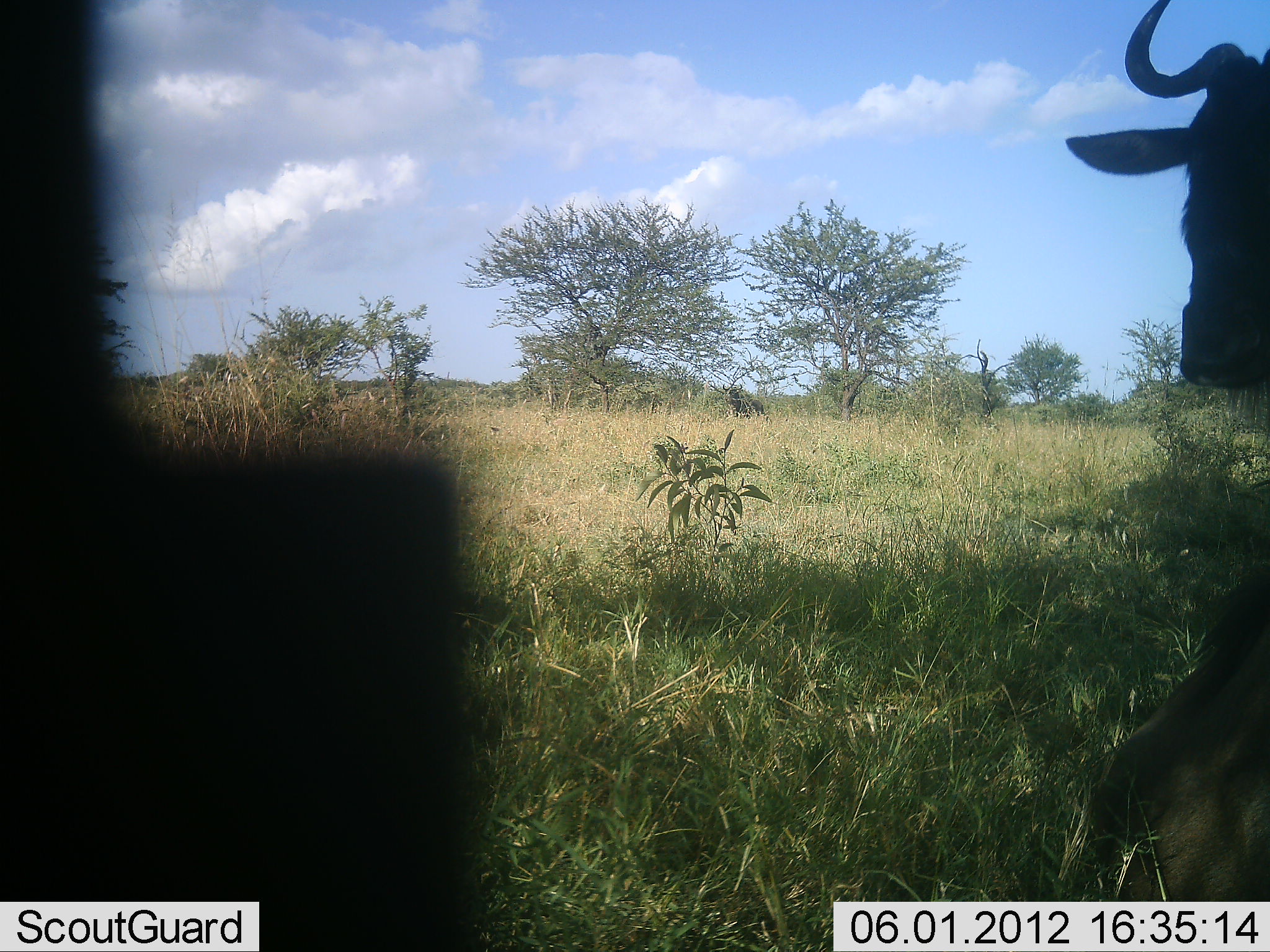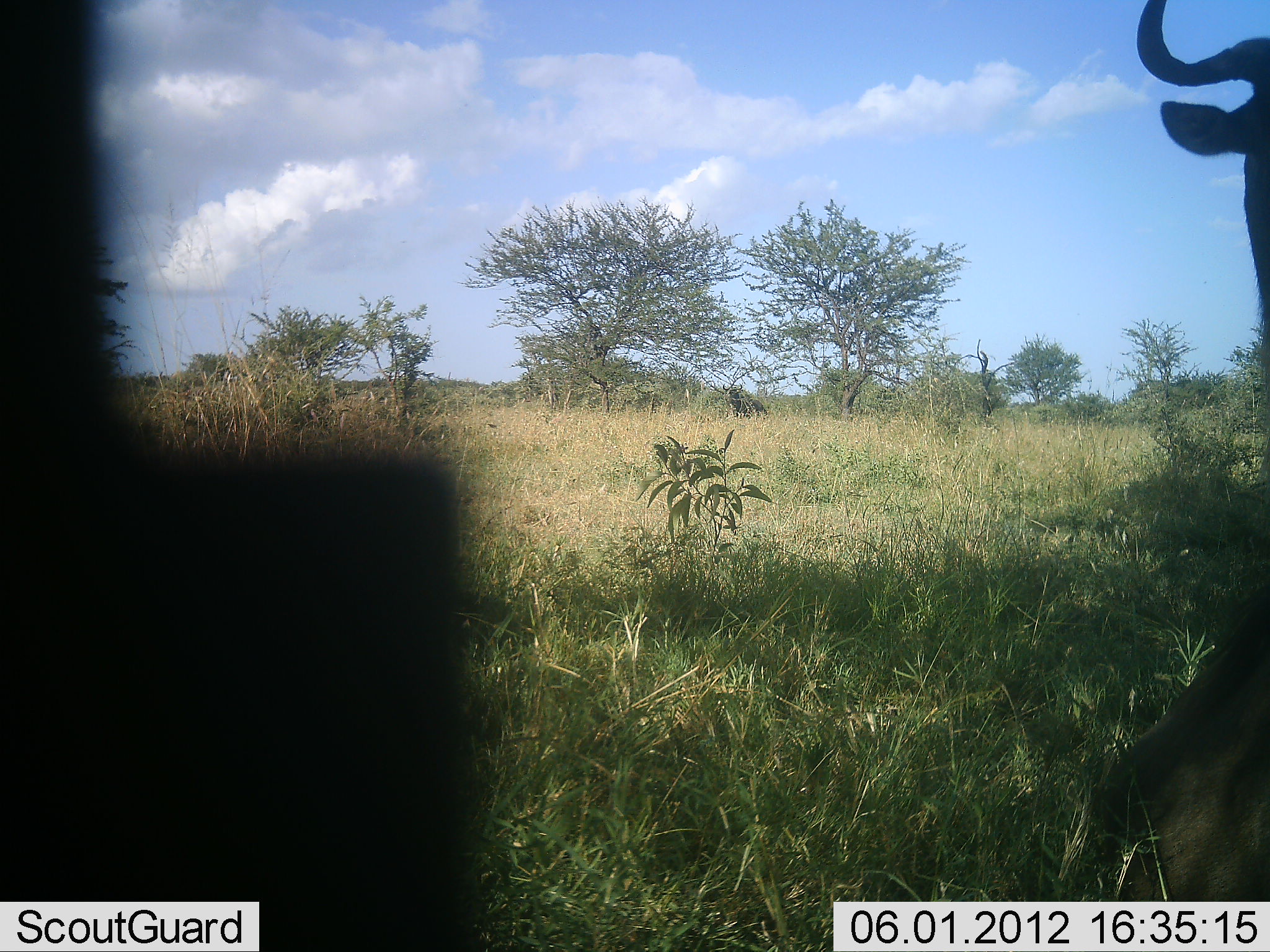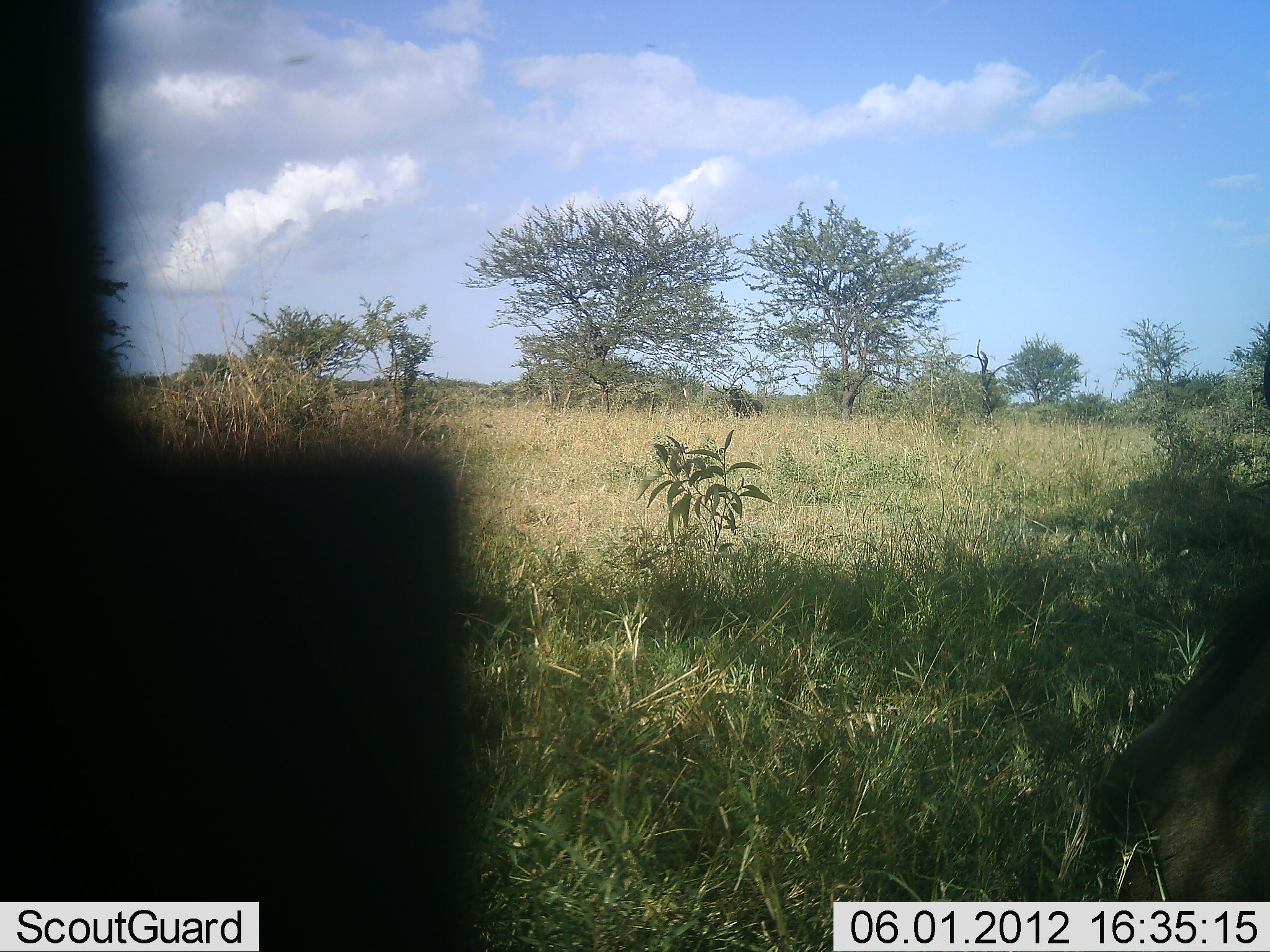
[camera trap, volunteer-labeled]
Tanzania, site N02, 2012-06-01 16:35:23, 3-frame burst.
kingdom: Animalia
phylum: Chordata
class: Mammalia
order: Artiodactyla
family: Bovidae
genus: Connochaetes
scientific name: Connochaetes taurinus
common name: blue wildebeest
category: wildebeest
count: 1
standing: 90%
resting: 30%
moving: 10%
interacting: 0%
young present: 20%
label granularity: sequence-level